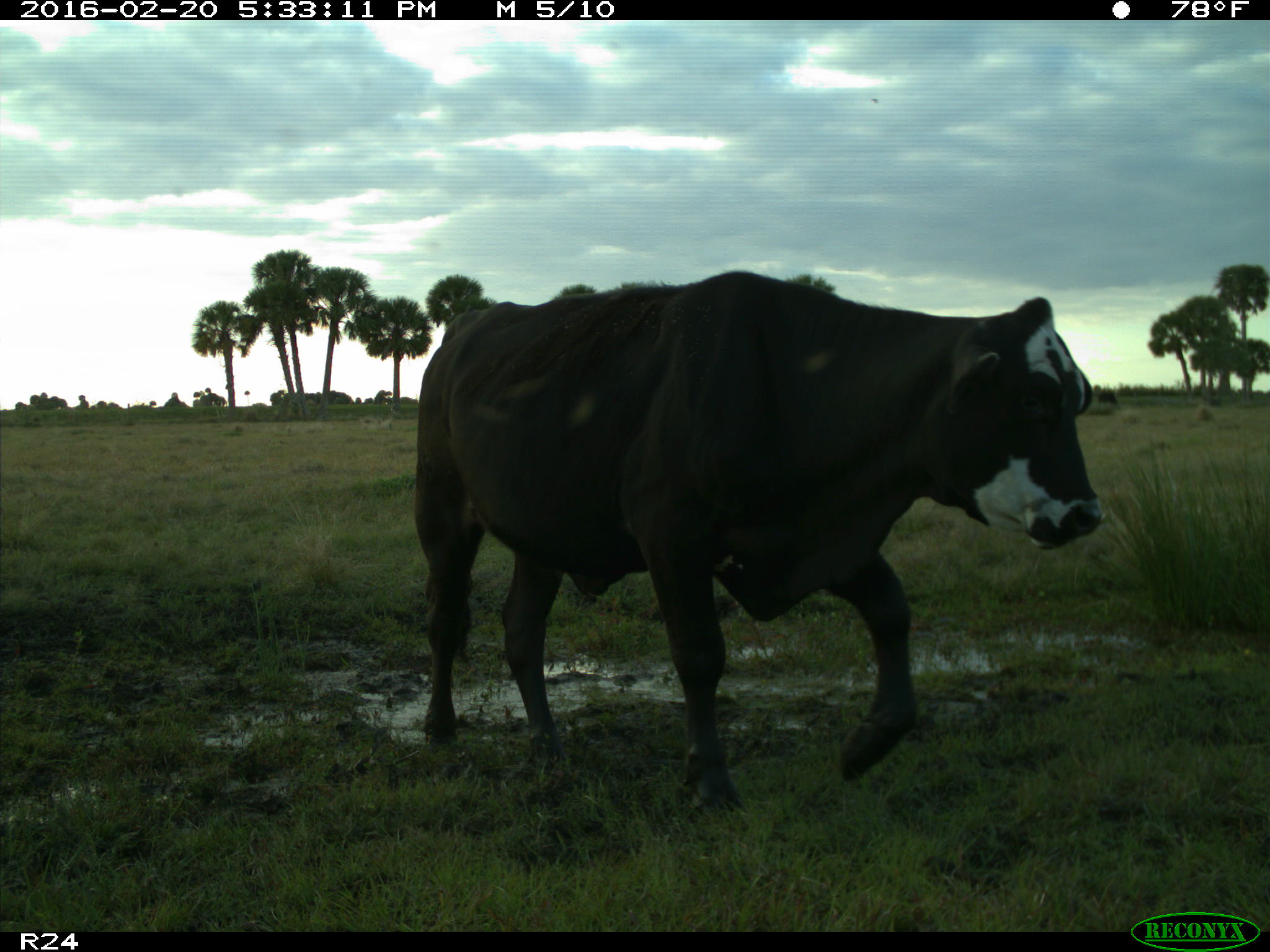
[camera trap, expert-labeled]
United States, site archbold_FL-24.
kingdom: Animalia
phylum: Chordata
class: Mammalia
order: Artiodactyla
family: Bovidae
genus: Bos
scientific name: Bos taurus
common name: domestic cow